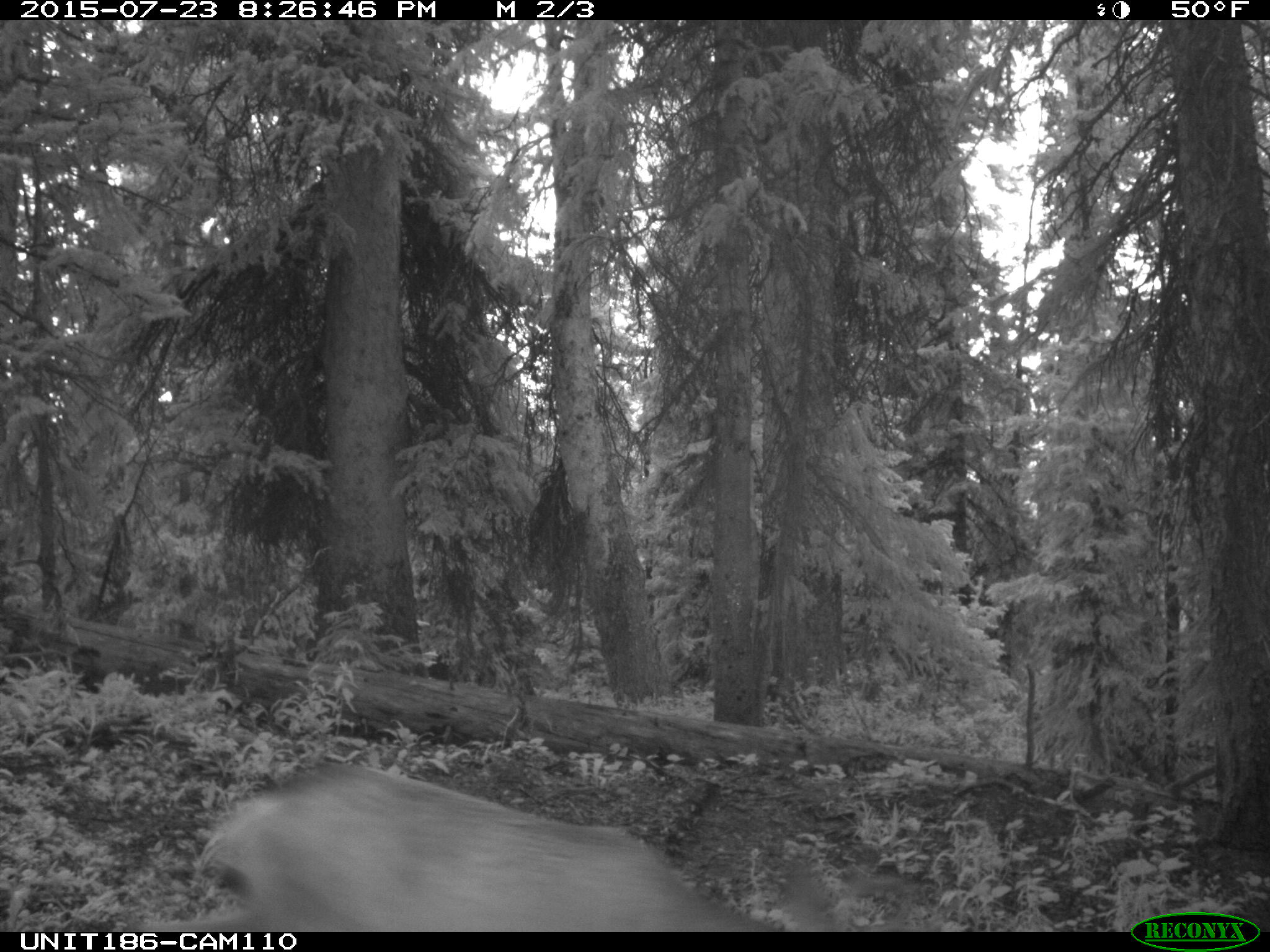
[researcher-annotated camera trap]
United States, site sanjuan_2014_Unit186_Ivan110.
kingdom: Animalia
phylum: Chordata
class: Mammalia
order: Artiodactyla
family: Cervidae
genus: Odocoileus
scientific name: Odocoileus hemionus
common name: mule deer